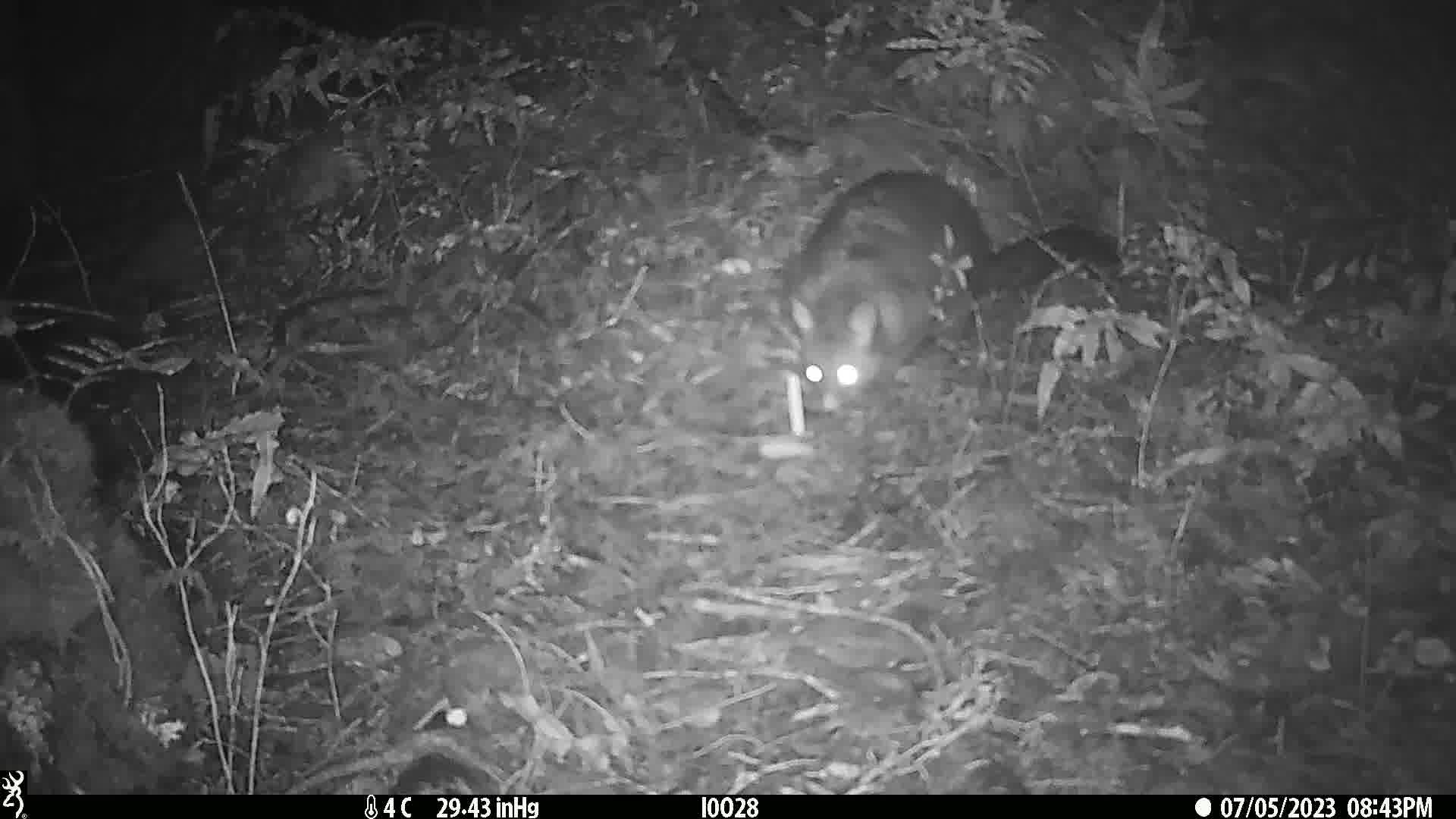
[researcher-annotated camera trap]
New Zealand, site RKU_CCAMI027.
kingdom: Animalia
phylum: Chordata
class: Mammalia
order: Diprotodontia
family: Phalangeridae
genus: Trichosurus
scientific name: Trichosurus vulpecula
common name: common brushtail possum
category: possum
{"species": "possum (common brushtail possum) (Trichosurus vulpecula)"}